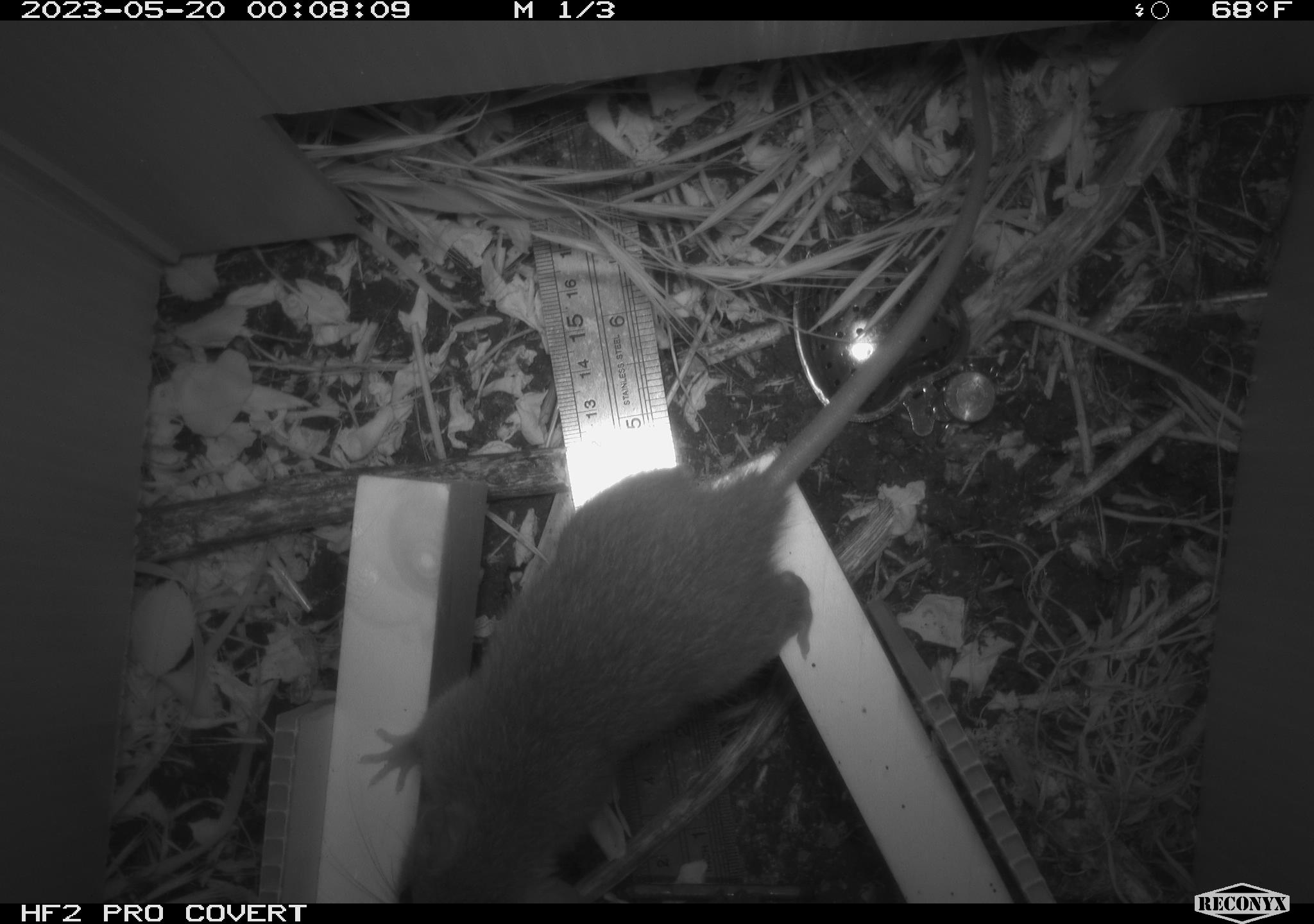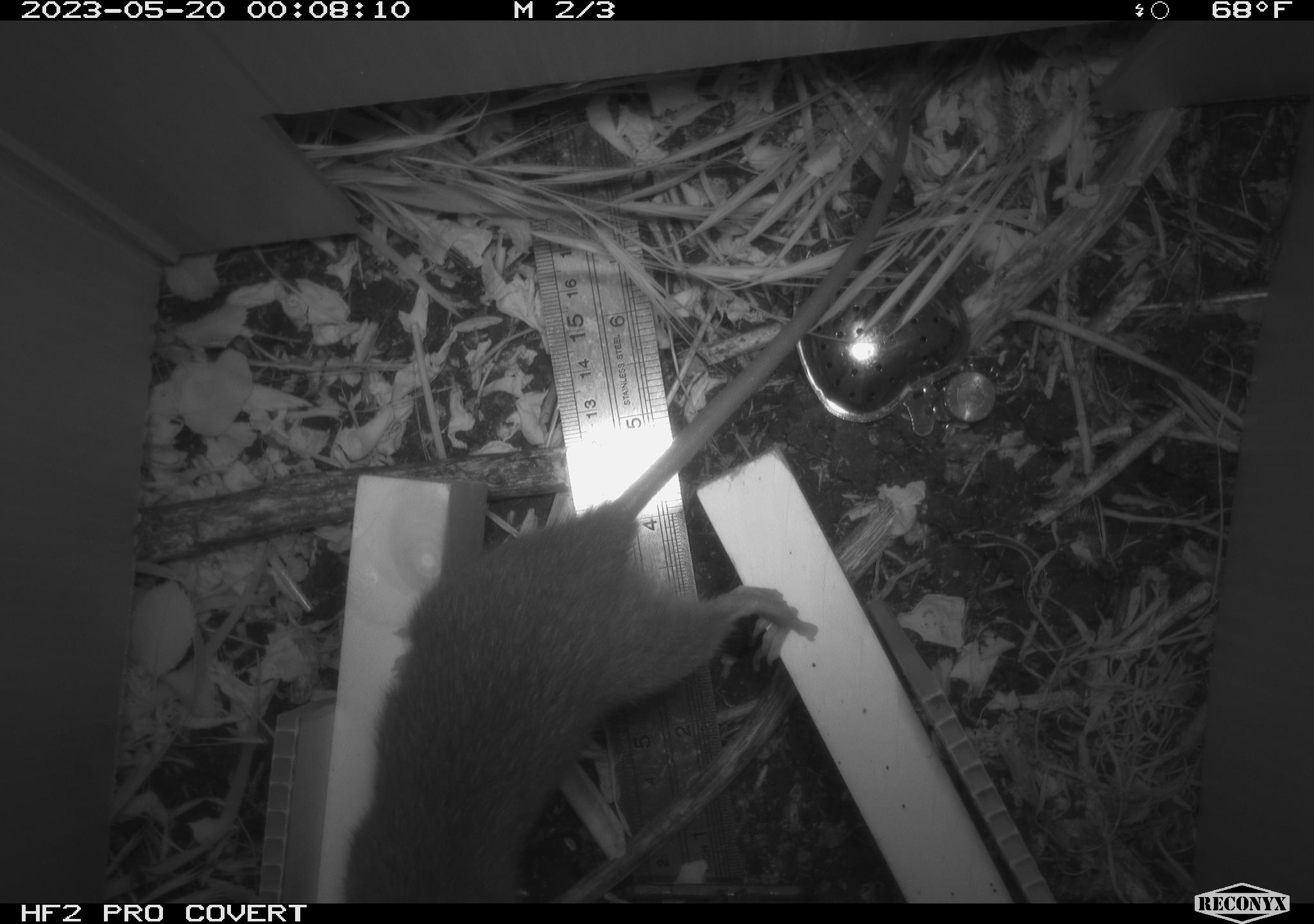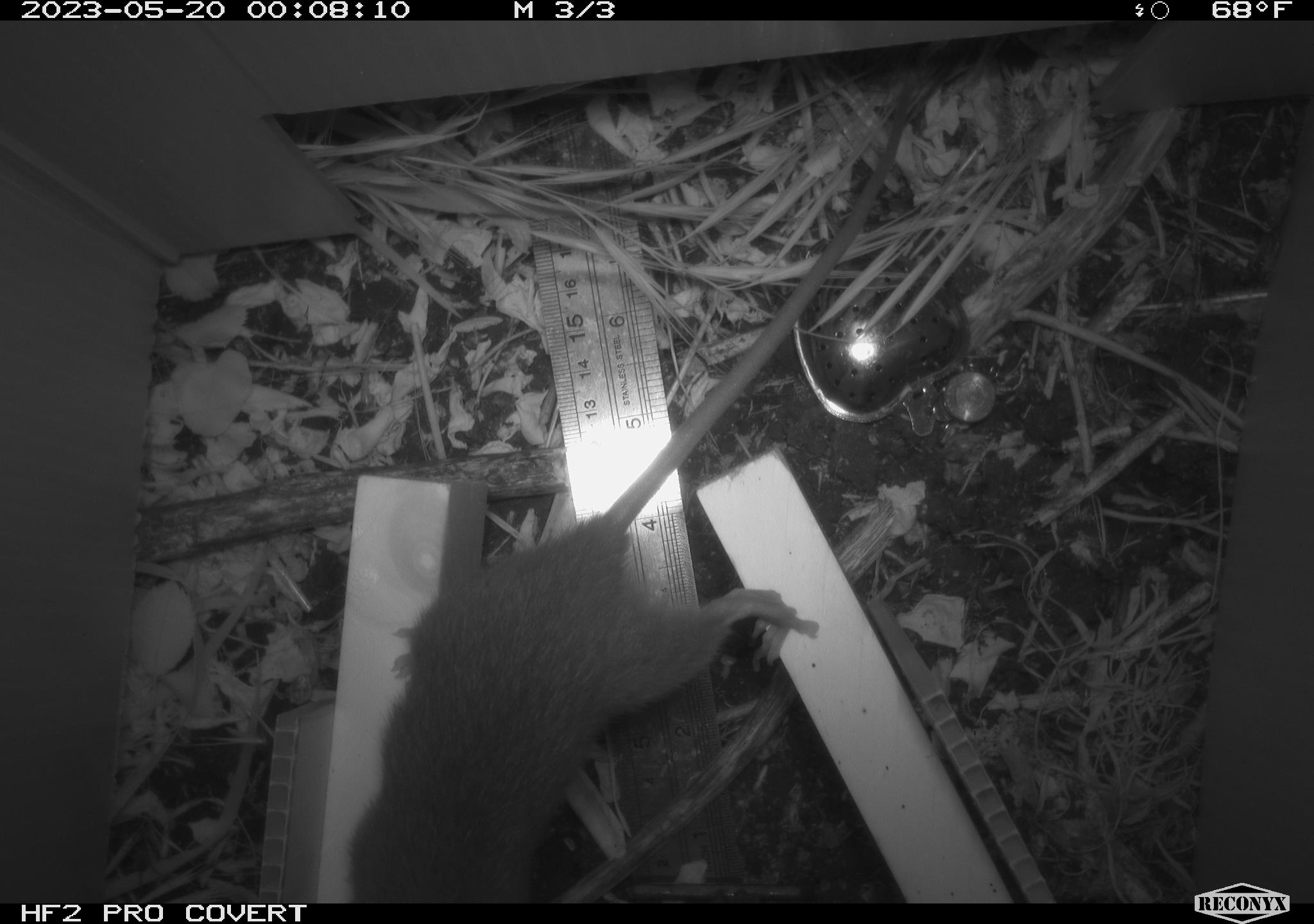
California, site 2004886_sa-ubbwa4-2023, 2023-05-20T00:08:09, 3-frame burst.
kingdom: Animalia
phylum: Chordata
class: Mammalia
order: Rodentia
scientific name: Rodentia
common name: mouse species